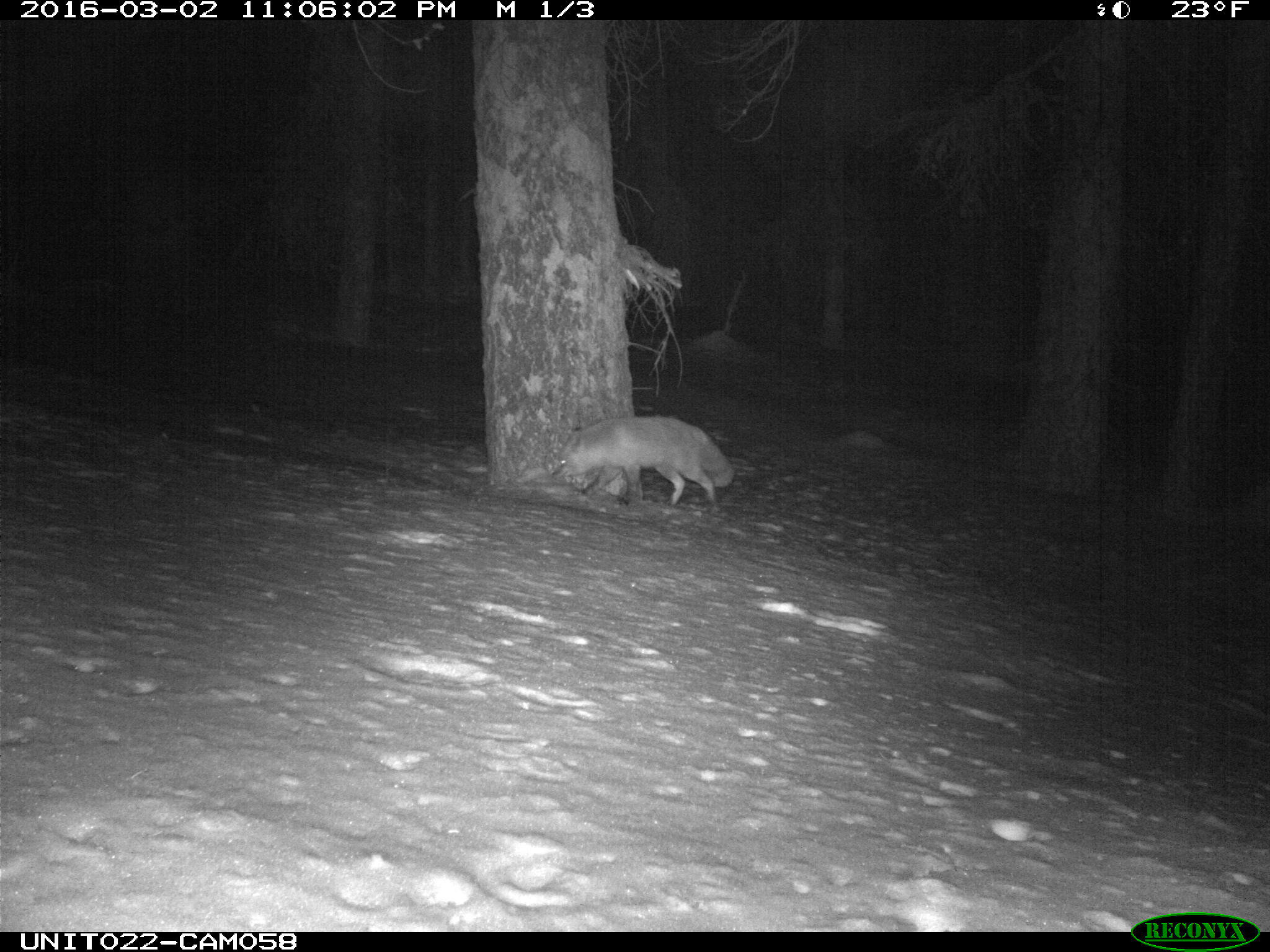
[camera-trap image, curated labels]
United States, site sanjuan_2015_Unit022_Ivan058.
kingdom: Animalia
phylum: Chordata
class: Mammalia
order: Carnivora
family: Canidae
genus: Vulpes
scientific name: Vulpes vulpes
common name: red fox